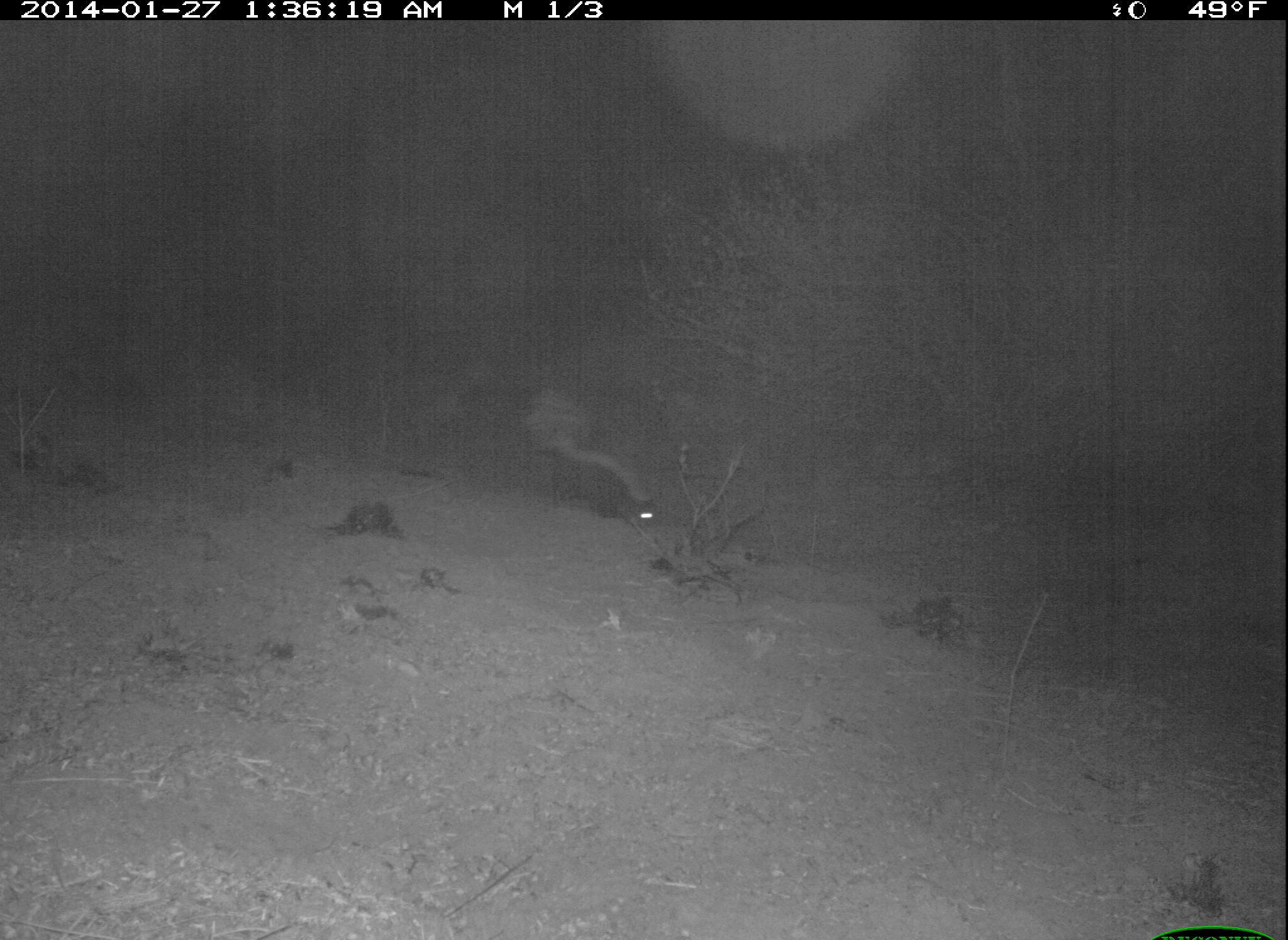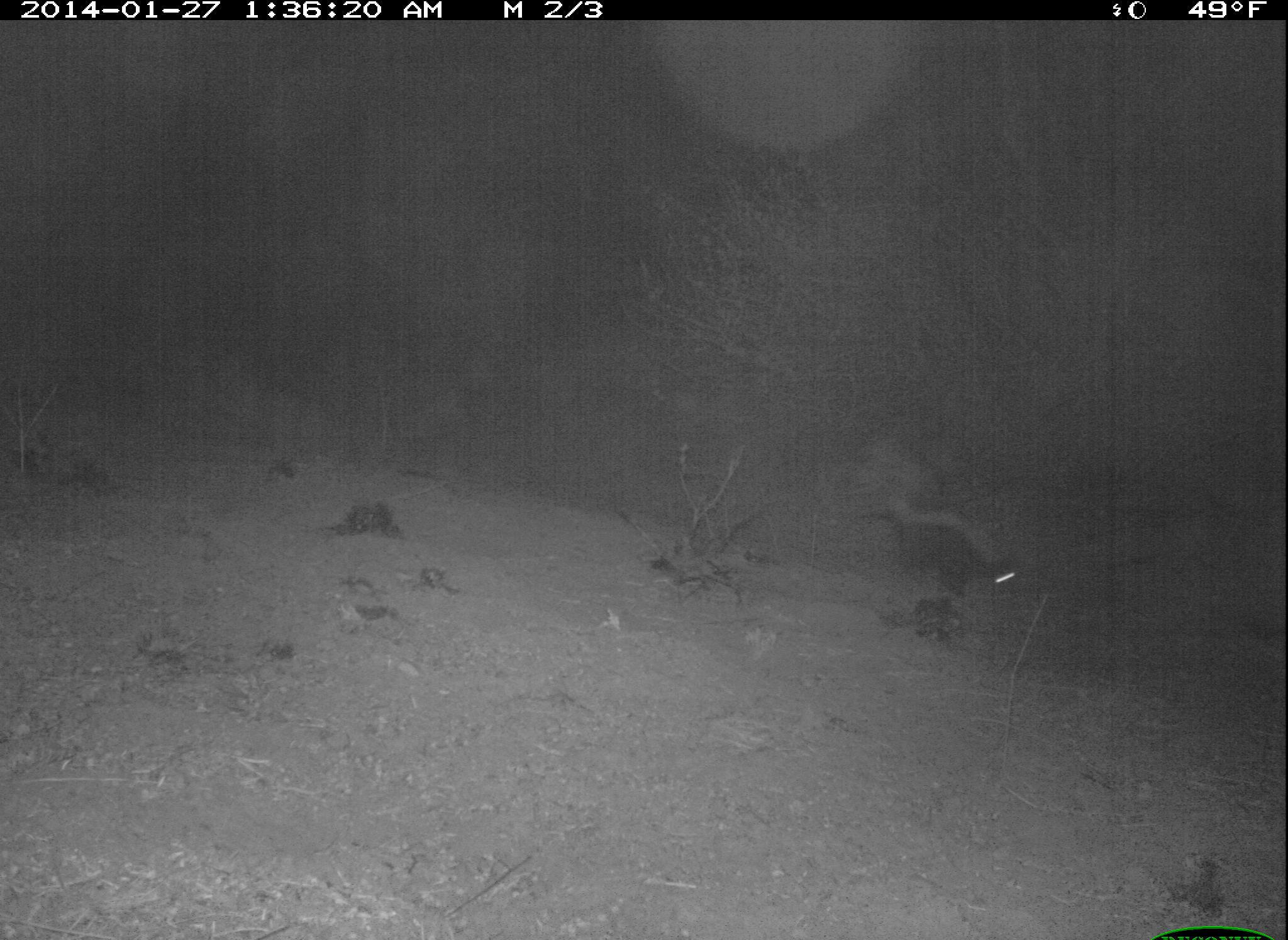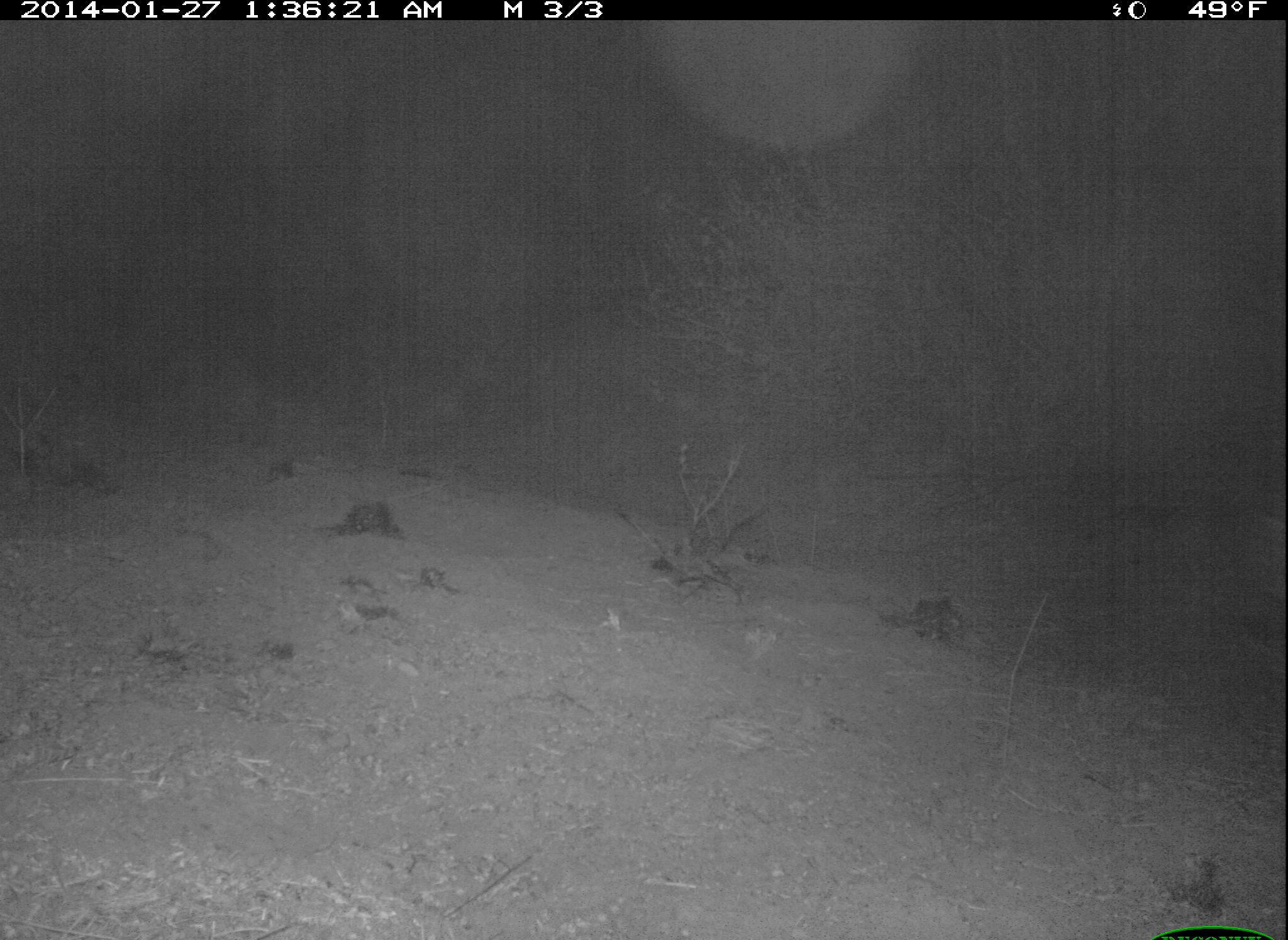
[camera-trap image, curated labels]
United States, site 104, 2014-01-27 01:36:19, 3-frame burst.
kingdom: Animalia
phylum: Chordata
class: Mammalia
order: Carnivora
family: Mephitidae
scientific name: Mephitidae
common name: skunk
Skunk (Mephitidae).